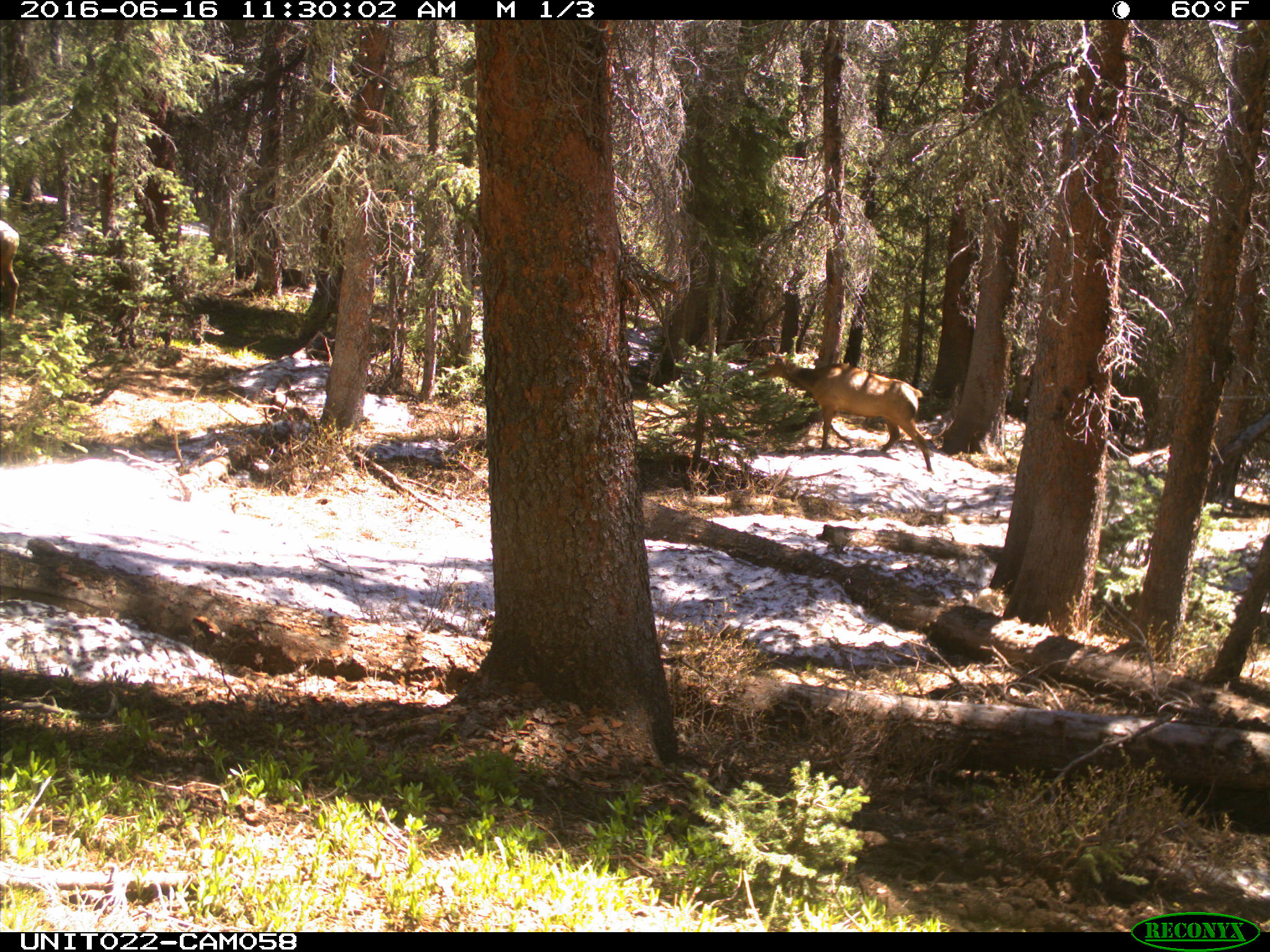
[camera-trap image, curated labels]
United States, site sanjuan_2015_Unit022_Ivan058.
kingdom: Animalia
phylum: Chordata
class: Mammalia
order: Artiodactyla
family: Cervidae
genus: Cervus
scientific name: Cervus elaphus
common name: red deer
Cervus elaphus (red deer).